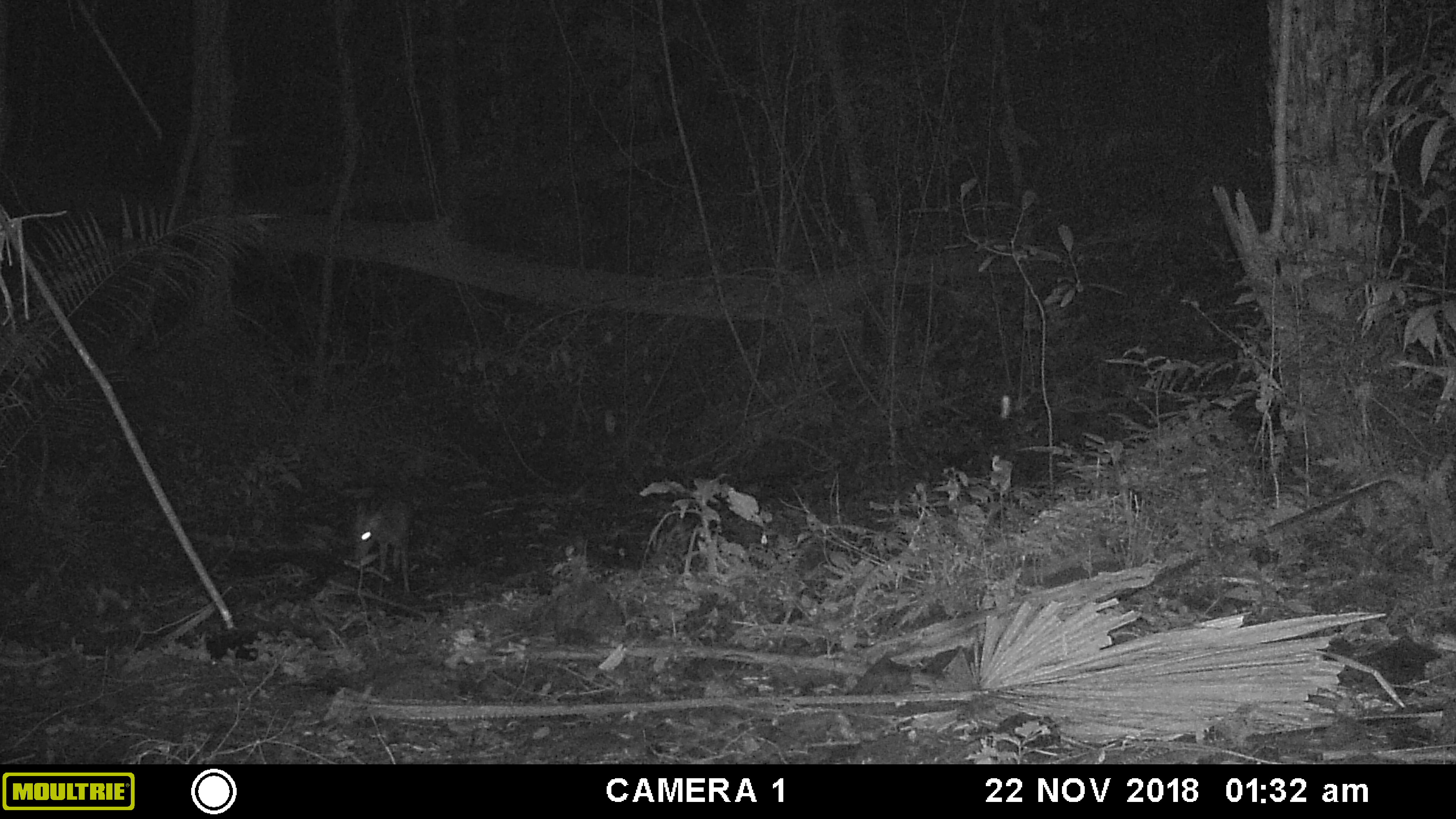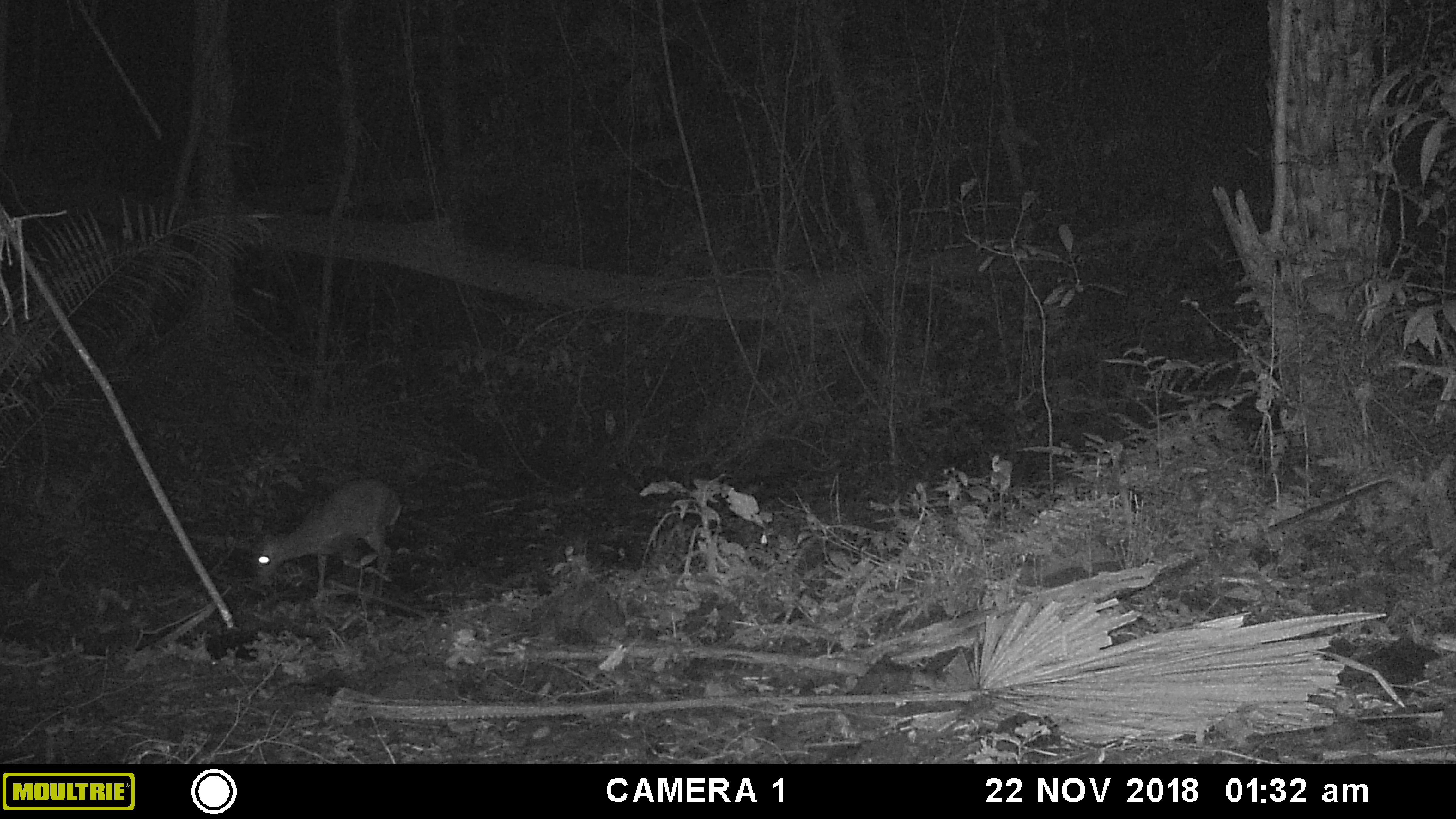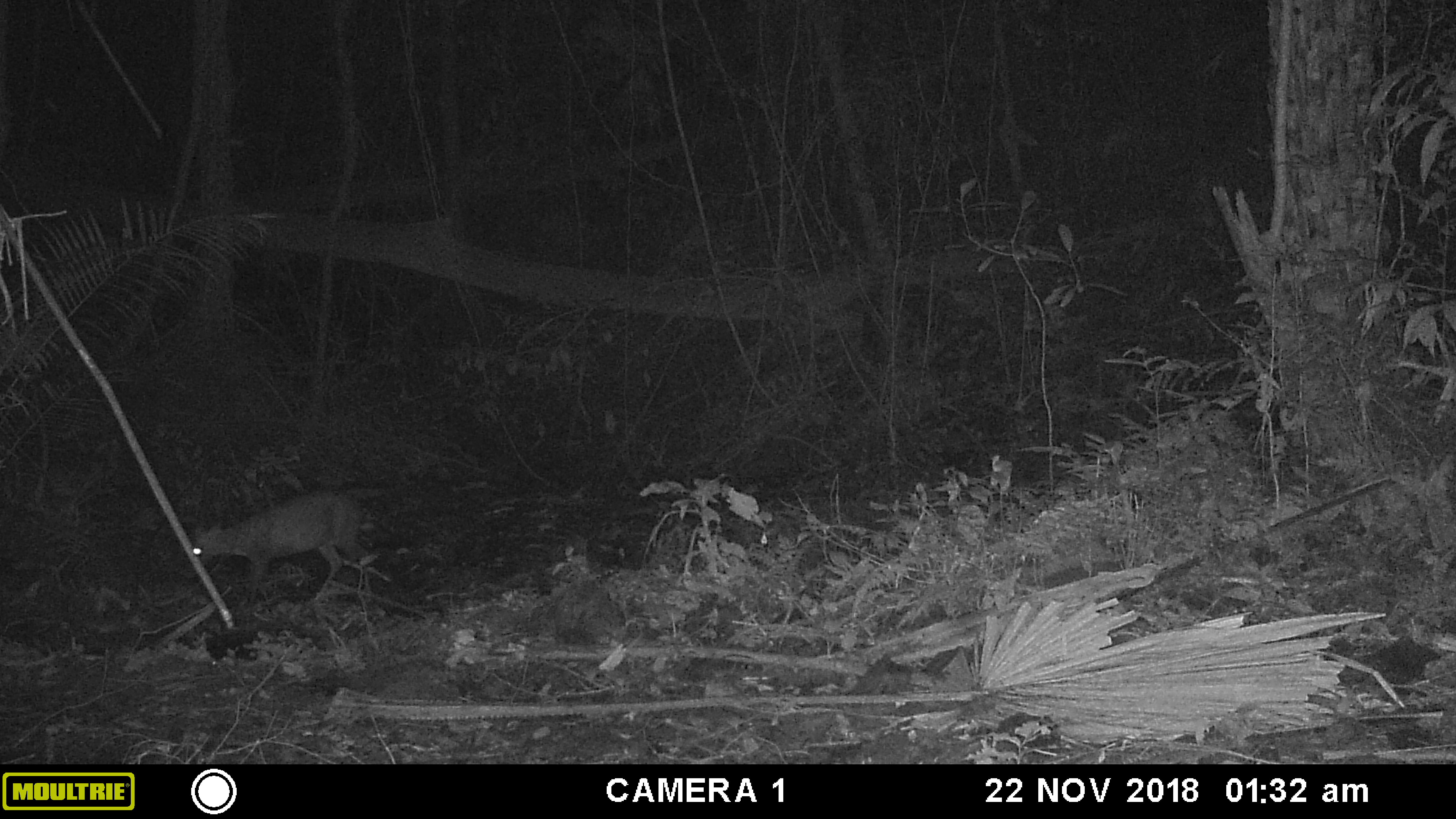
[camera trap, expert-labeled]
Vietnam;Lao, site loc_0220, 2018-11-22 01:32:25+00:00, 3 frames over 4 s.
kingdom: Animalia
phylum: Chordata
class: Mammalia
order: Artiodactyla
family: Cervidae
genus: Muntiacus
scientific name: Muntiacus rooseveltorum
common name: roosevelt's muntjac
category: roosevelts muntjac group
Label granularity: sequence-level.